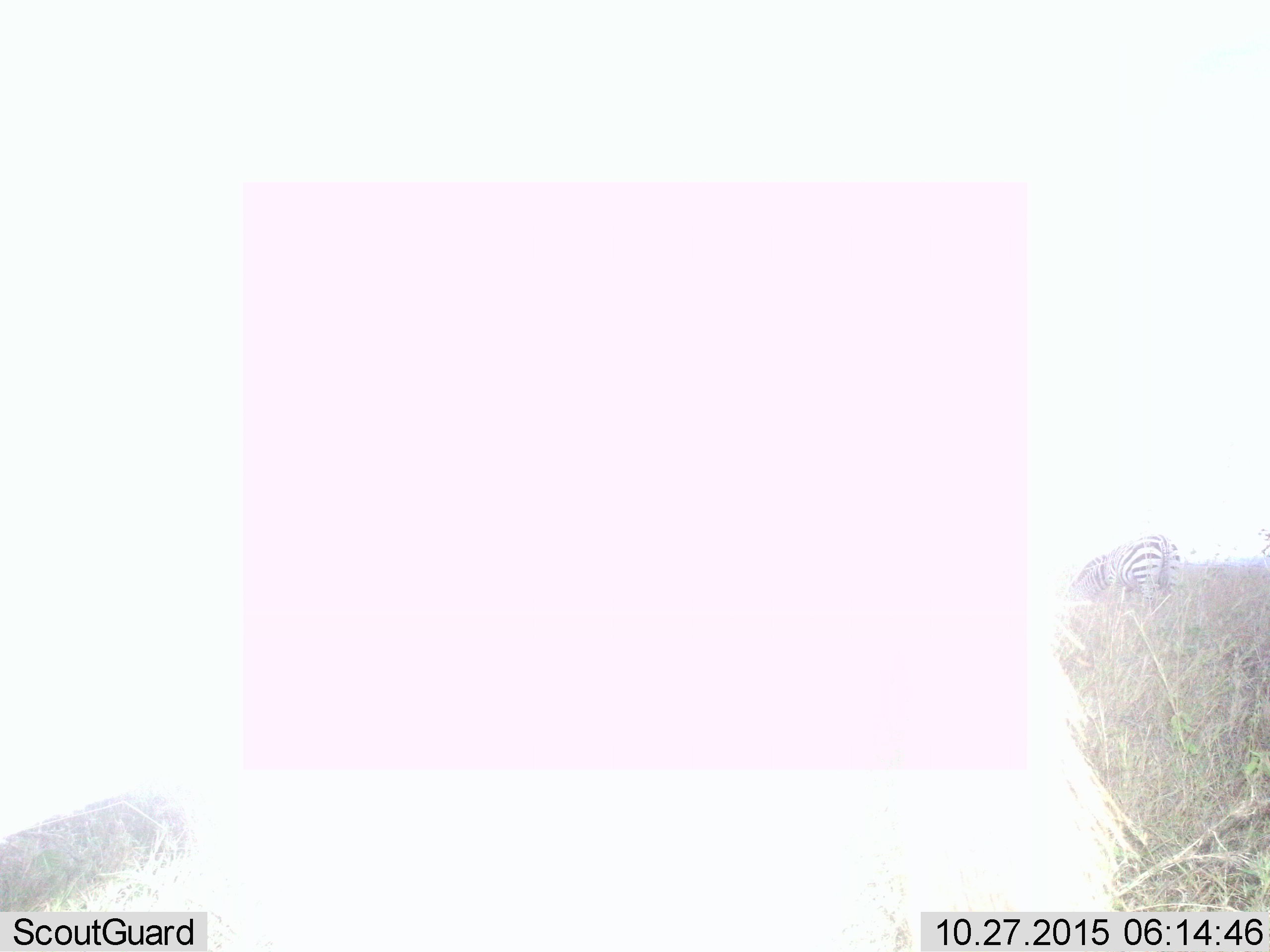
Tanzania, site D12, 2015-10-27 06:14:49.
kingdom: Animalia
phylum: Chordata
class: Mammalia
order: Perissodactyla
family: Equidae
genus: Equus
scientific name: Equus quagga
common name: plains zebra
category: zebra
Zebra (plains zebra) (Equus quagga), count 1. Behavior (volunteer vote fractions): standing 50%, resting 0%, moving 6%, interacting 0%. Young present (vote fraction): 0%. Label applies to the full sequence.